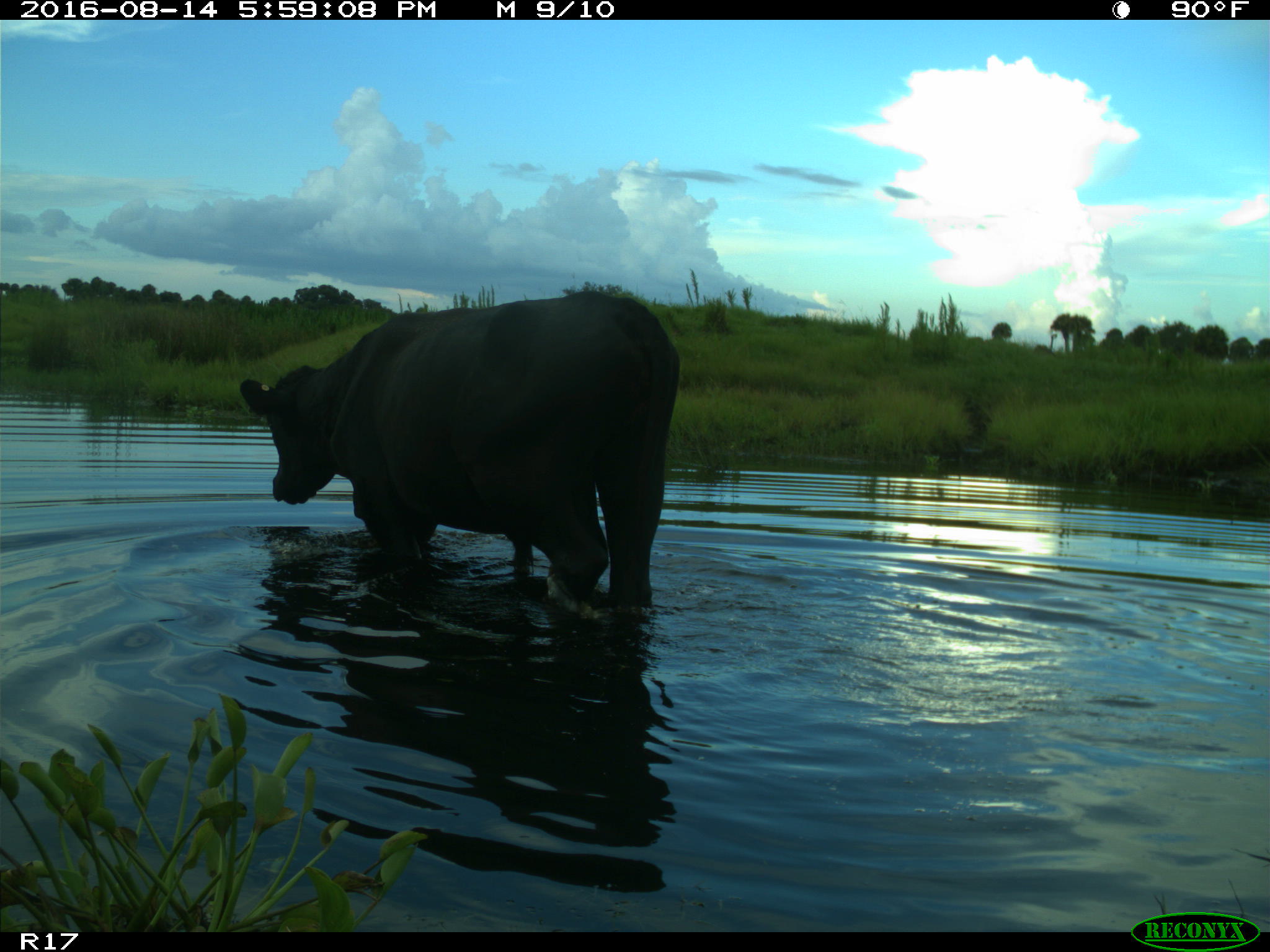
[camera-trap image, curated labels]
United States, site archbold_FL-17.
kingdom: Animalia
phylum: Chordata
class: Mammalia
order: Artiodactyla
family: Bovidae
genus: Bos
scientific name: Bos taurus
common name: domestic cow